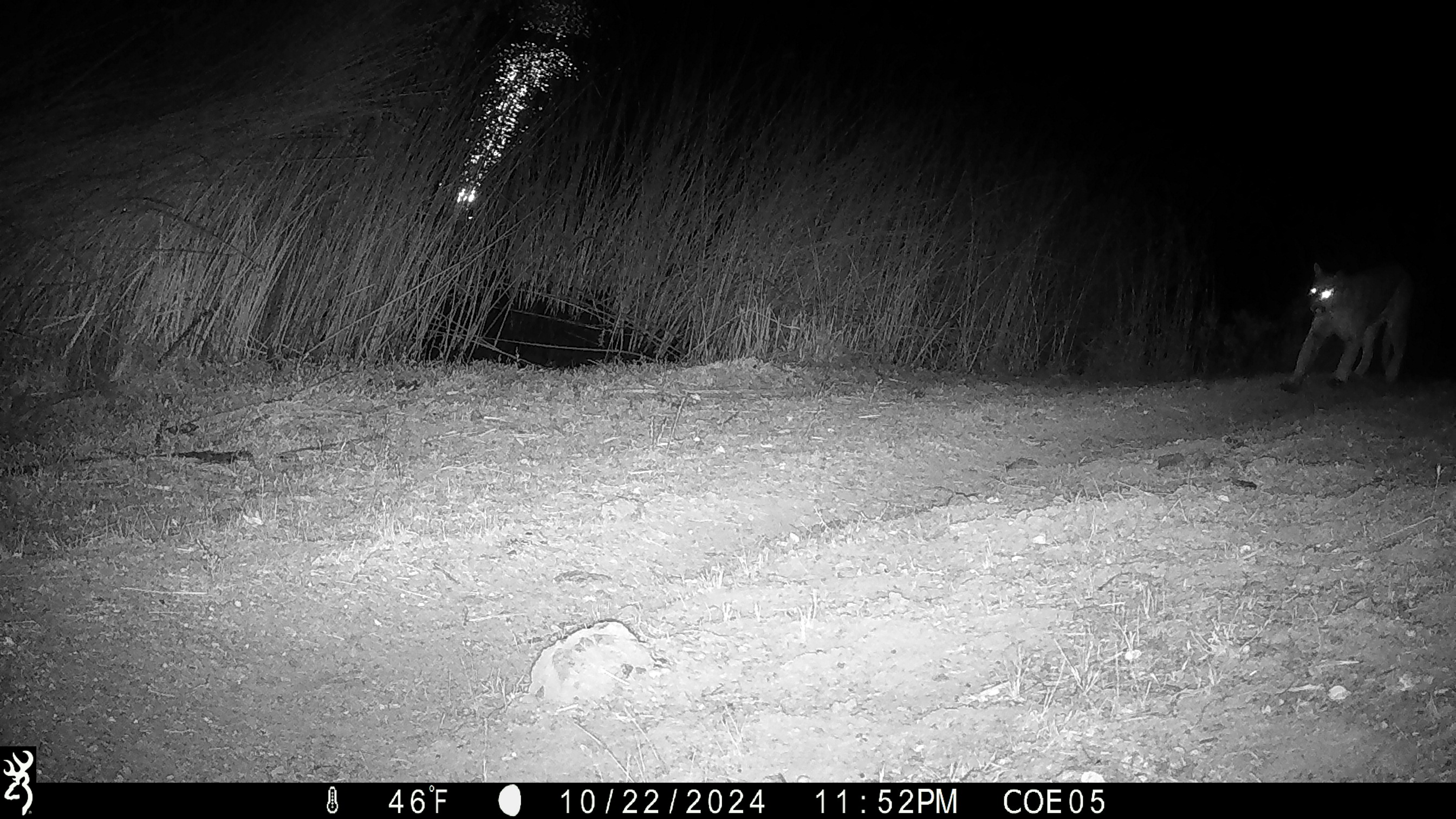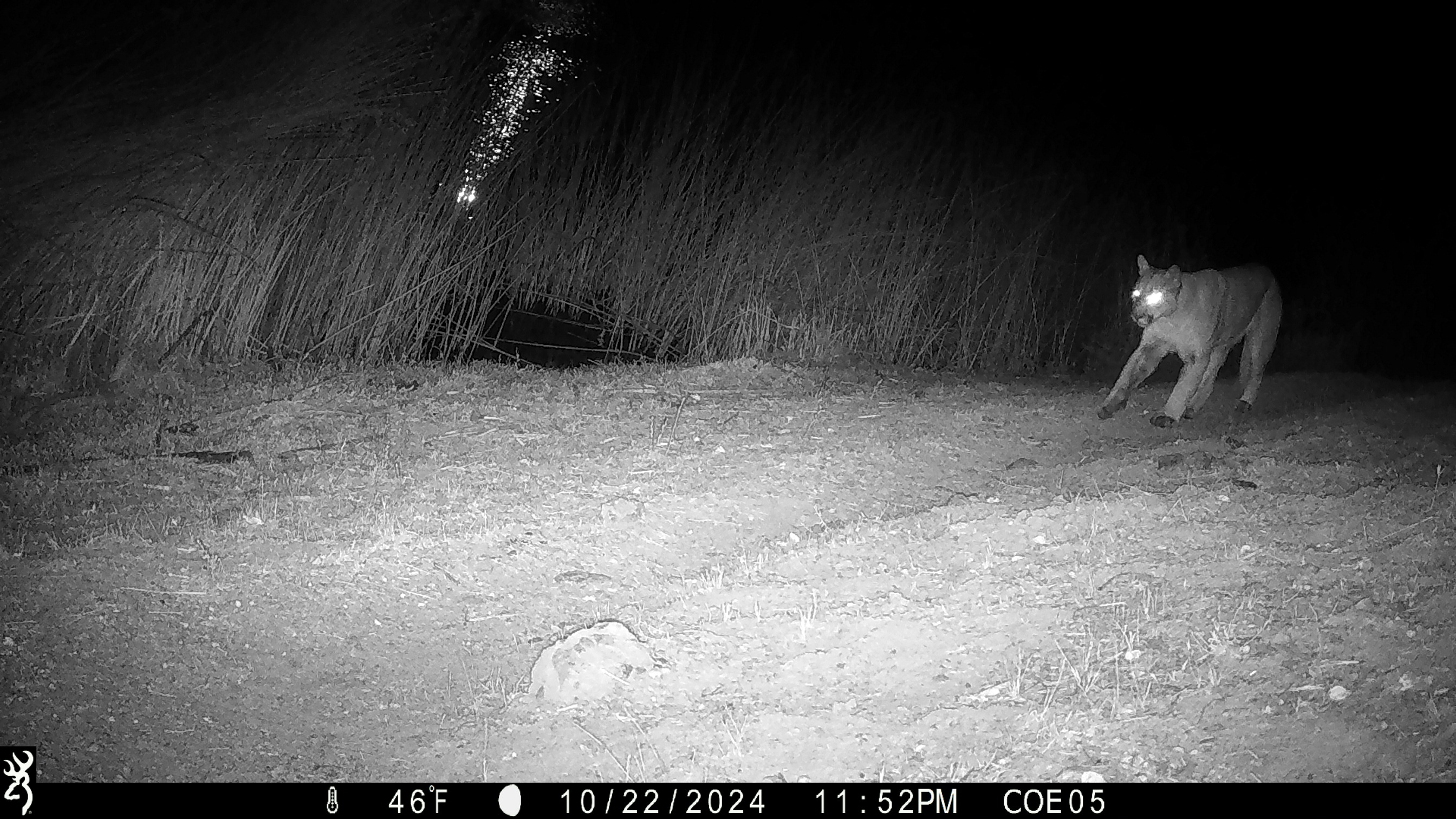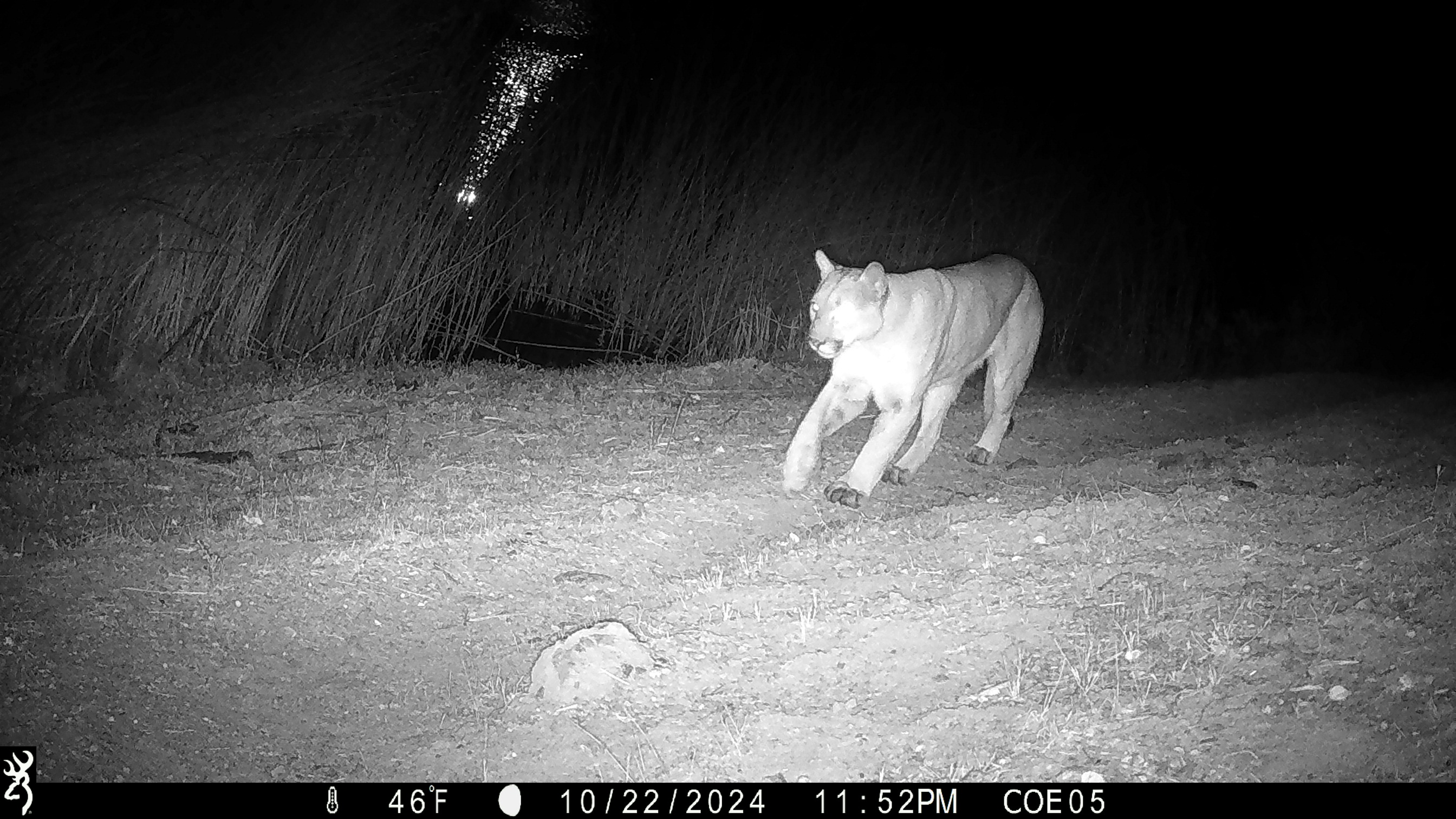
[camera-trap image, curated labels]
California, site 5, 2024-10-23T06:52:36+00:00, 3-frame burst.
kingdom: Animalia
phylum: Chordata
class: Mammalia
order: Carnivora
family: Felidae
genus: Puma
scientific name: Puma concolor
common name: puma